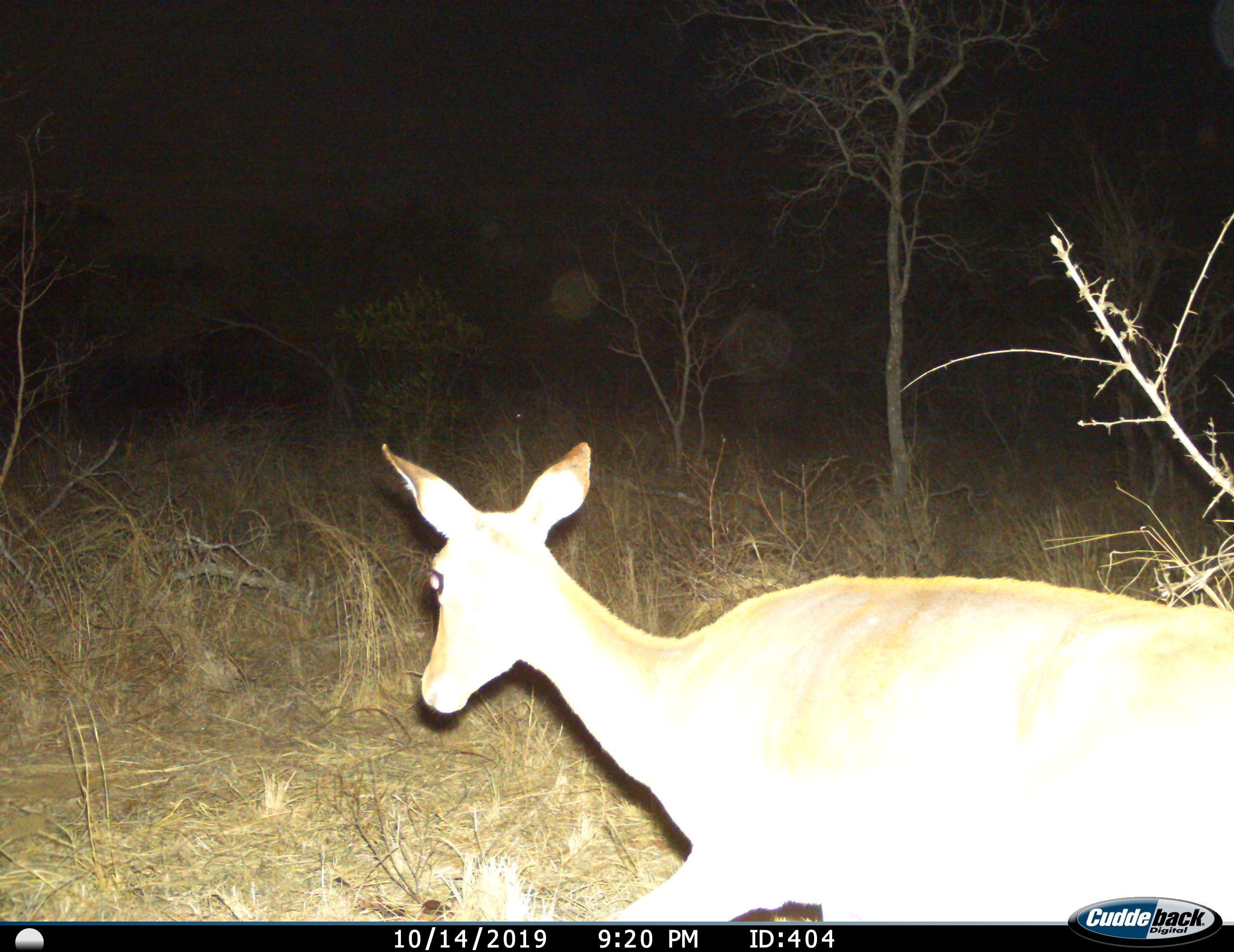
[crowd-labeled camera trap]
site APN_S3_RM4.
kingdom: Animalia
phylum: Chordata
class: Mammalia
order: Artiodactyla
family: Bovidae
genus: Aepyceros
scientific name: Aepyceros melampus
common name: impala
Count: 1.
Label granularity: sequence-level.